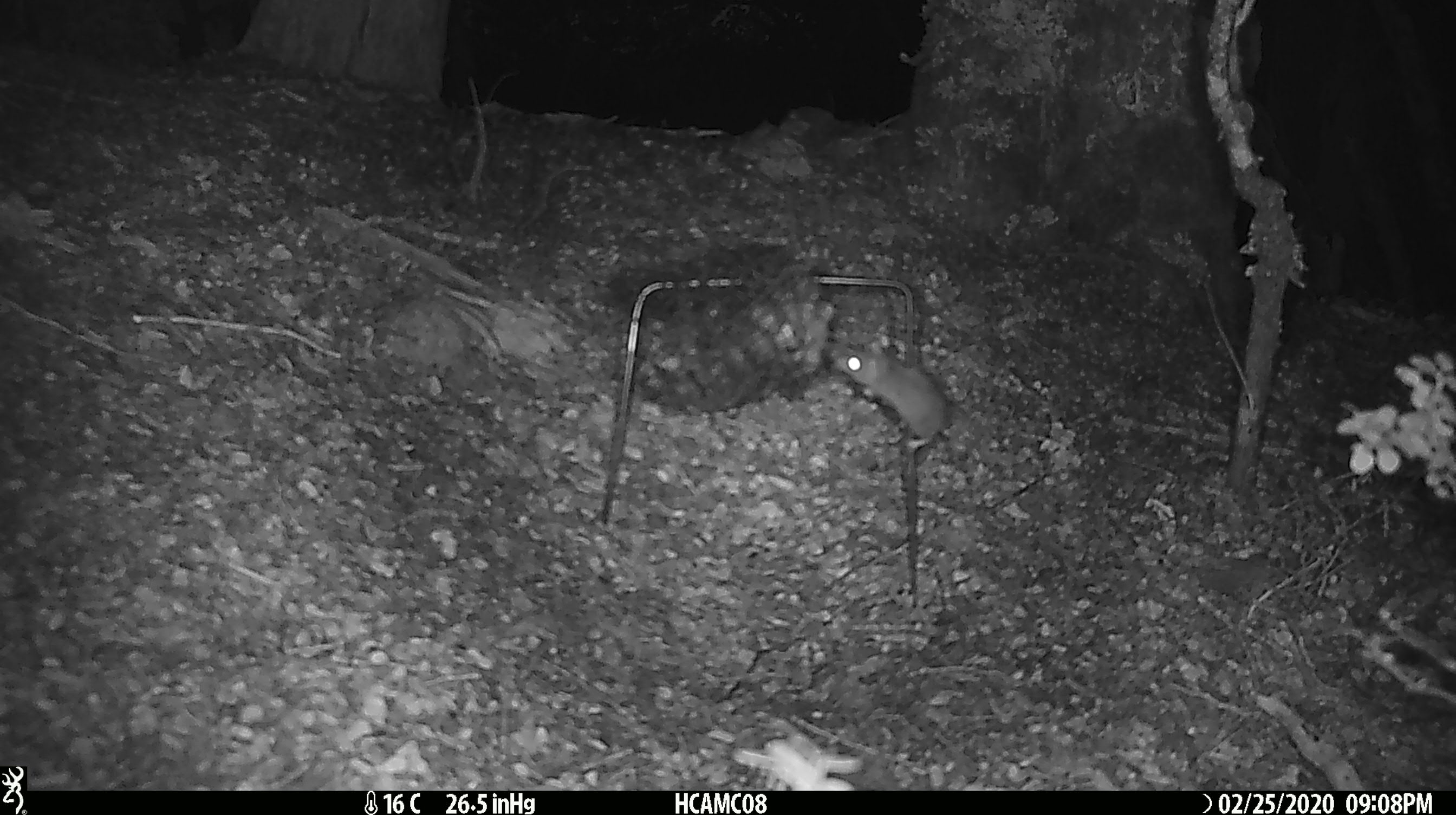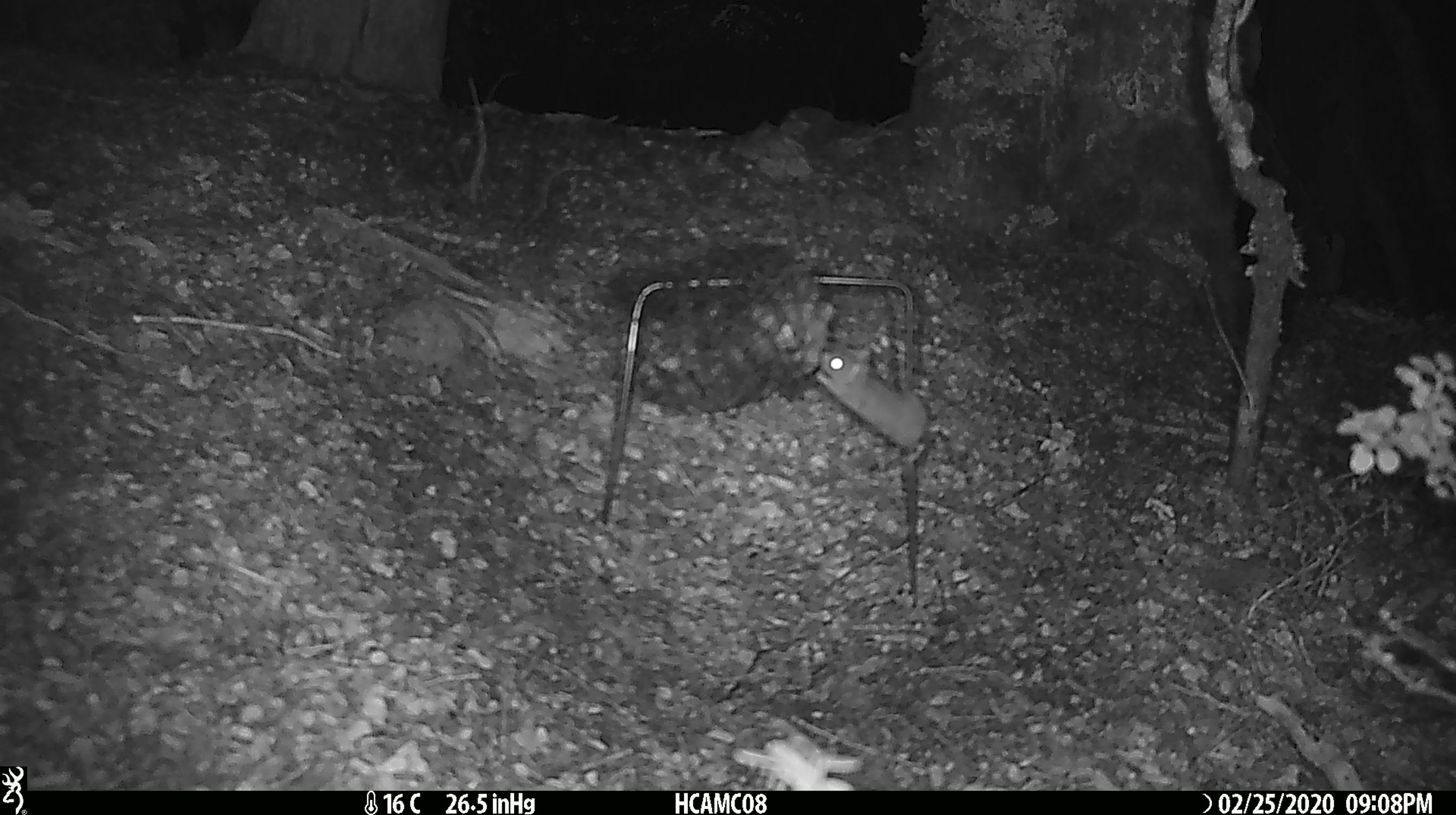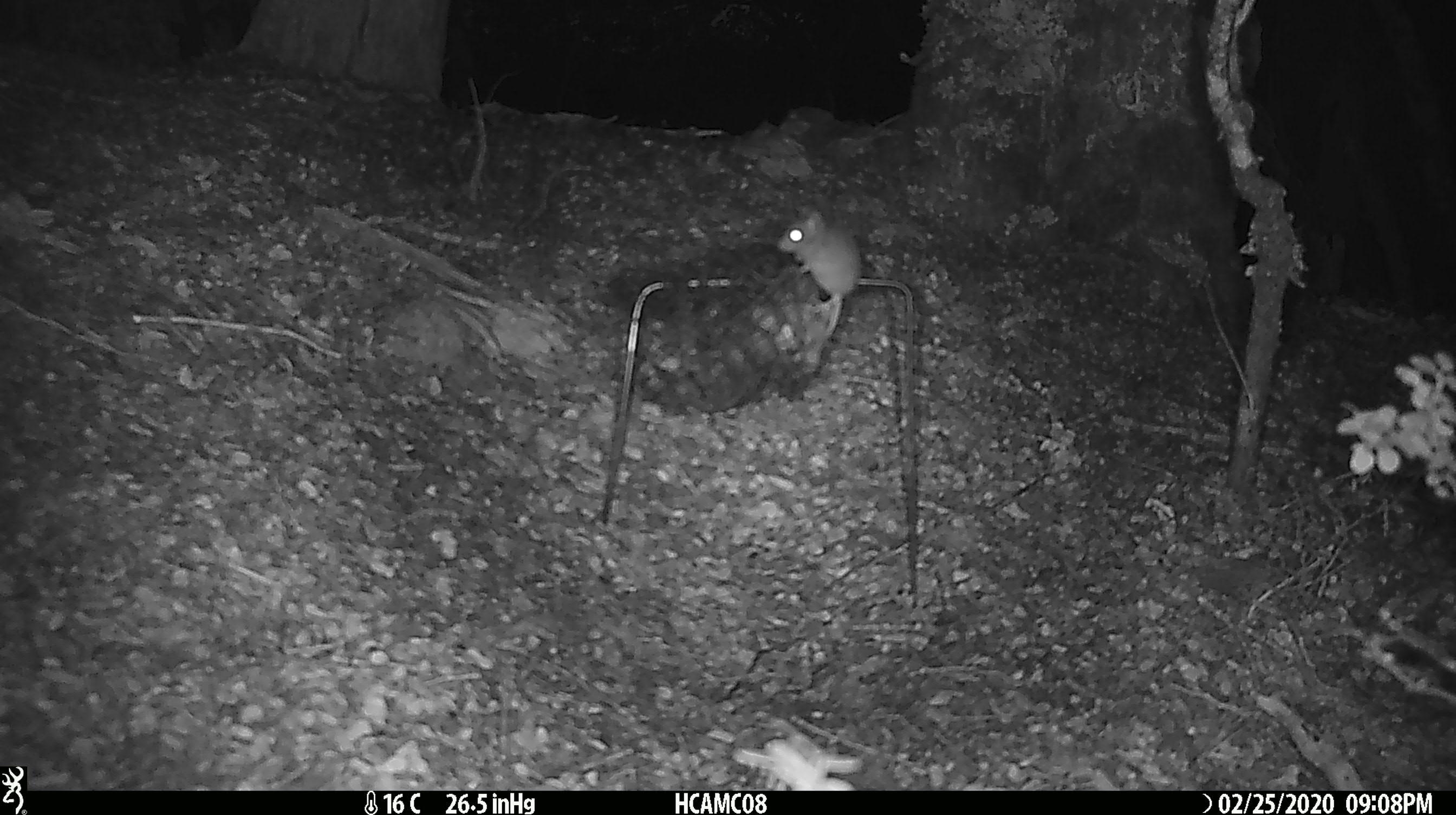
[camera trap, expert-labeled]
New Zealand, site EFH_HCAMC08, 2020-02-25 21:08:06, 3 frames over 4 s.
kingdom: Animalia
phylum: Chordata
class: Mammalia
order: Rodentia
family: Muridae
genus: Mus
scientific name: Mus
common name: mouse